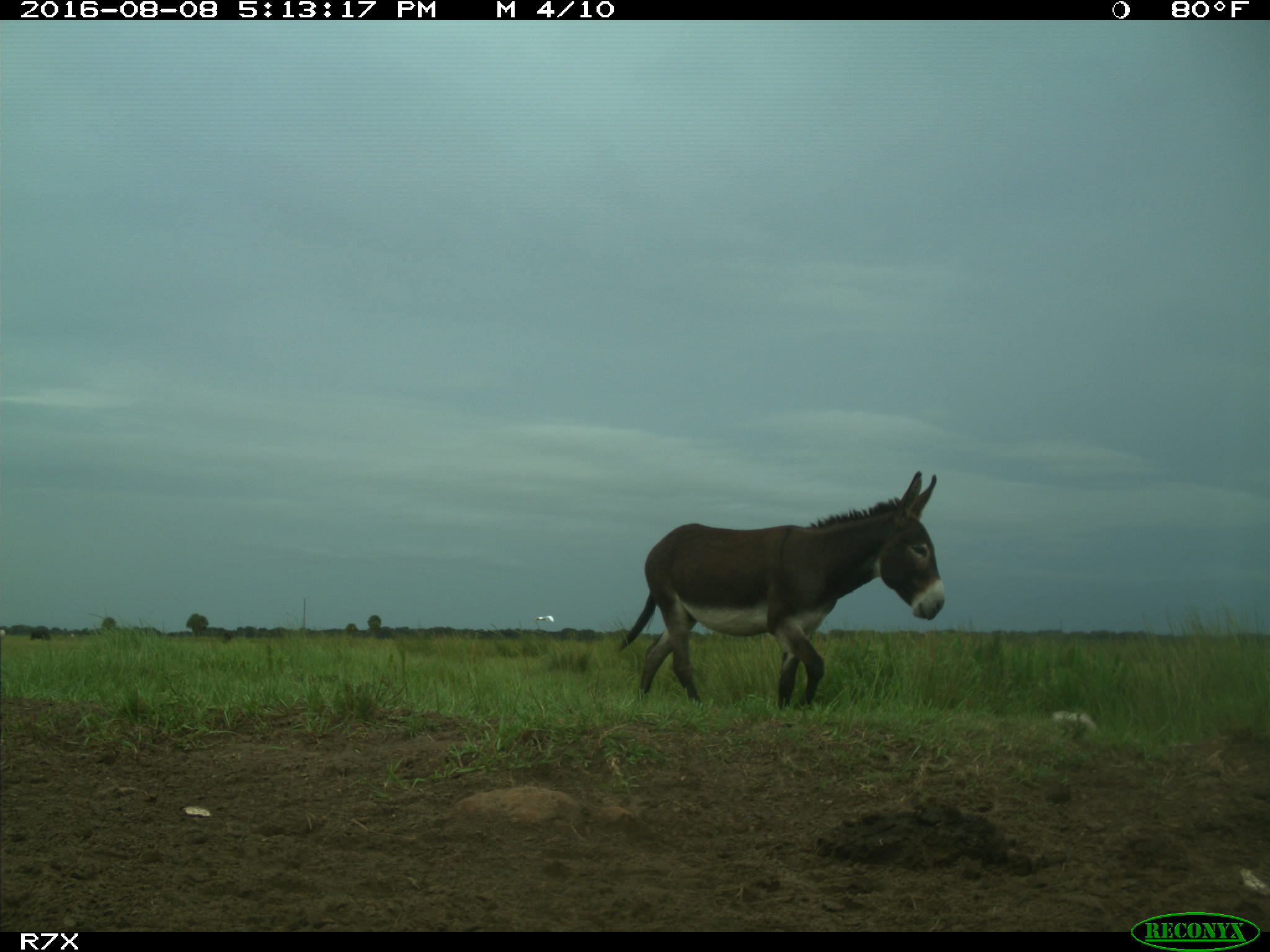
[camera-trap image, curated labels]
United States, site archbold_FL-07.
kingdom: Animalia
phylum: Chordata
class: Aves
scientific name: Aves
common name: birds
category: unidentified bird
Unidentified bird (birds) (Aves).